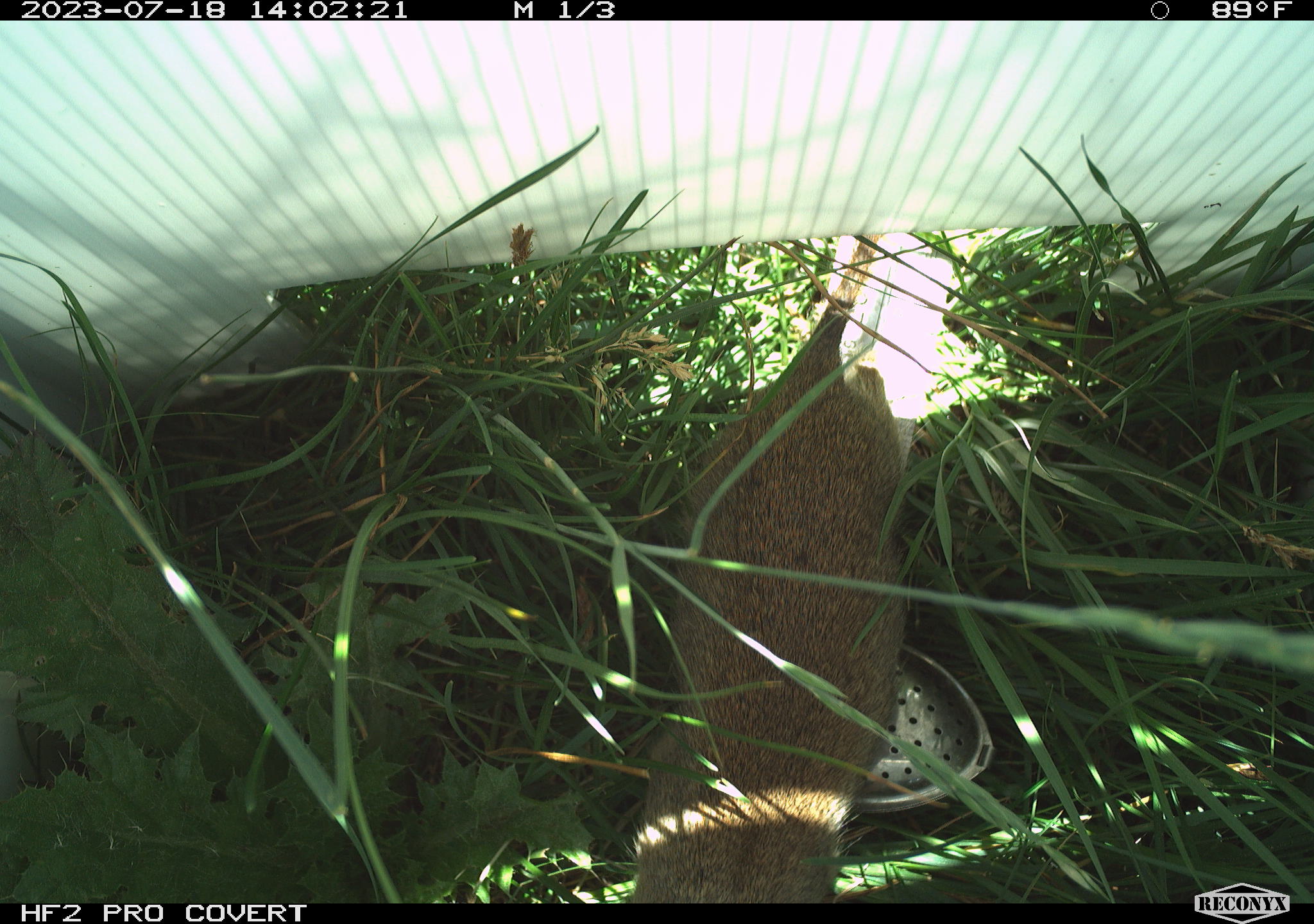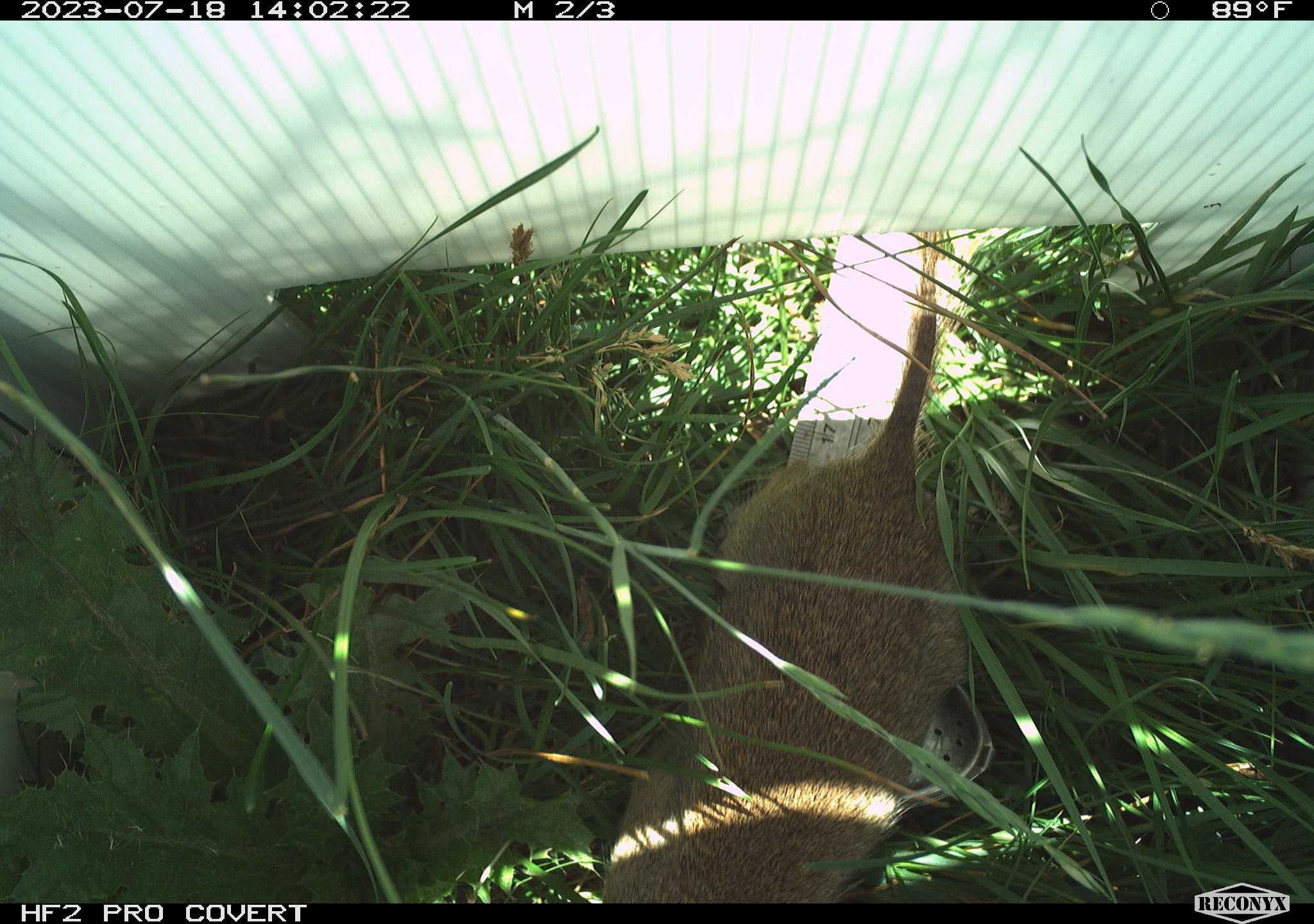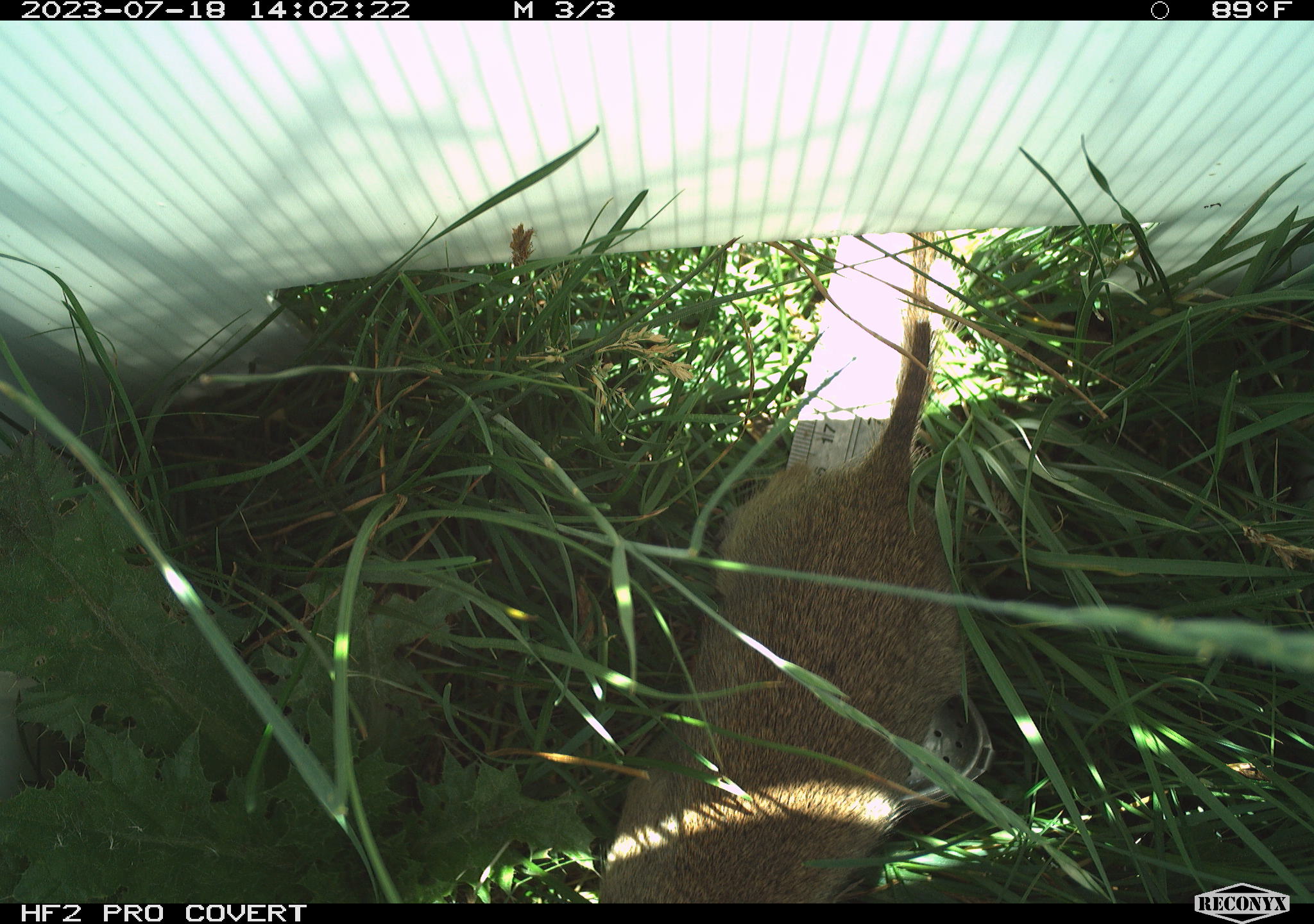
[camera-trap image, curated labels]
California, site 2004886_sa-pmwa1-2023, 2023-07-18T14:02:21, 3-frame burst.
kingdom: Animalia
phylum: Chordata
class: Mammalia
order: Rodentia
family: Sciuridae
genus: Urocitellus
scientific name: Urocitellus beldingi beldingi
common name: belding's ground squirrel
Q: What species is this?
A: Belding's ground squirrel (Urocitellus beldingi beldingi).